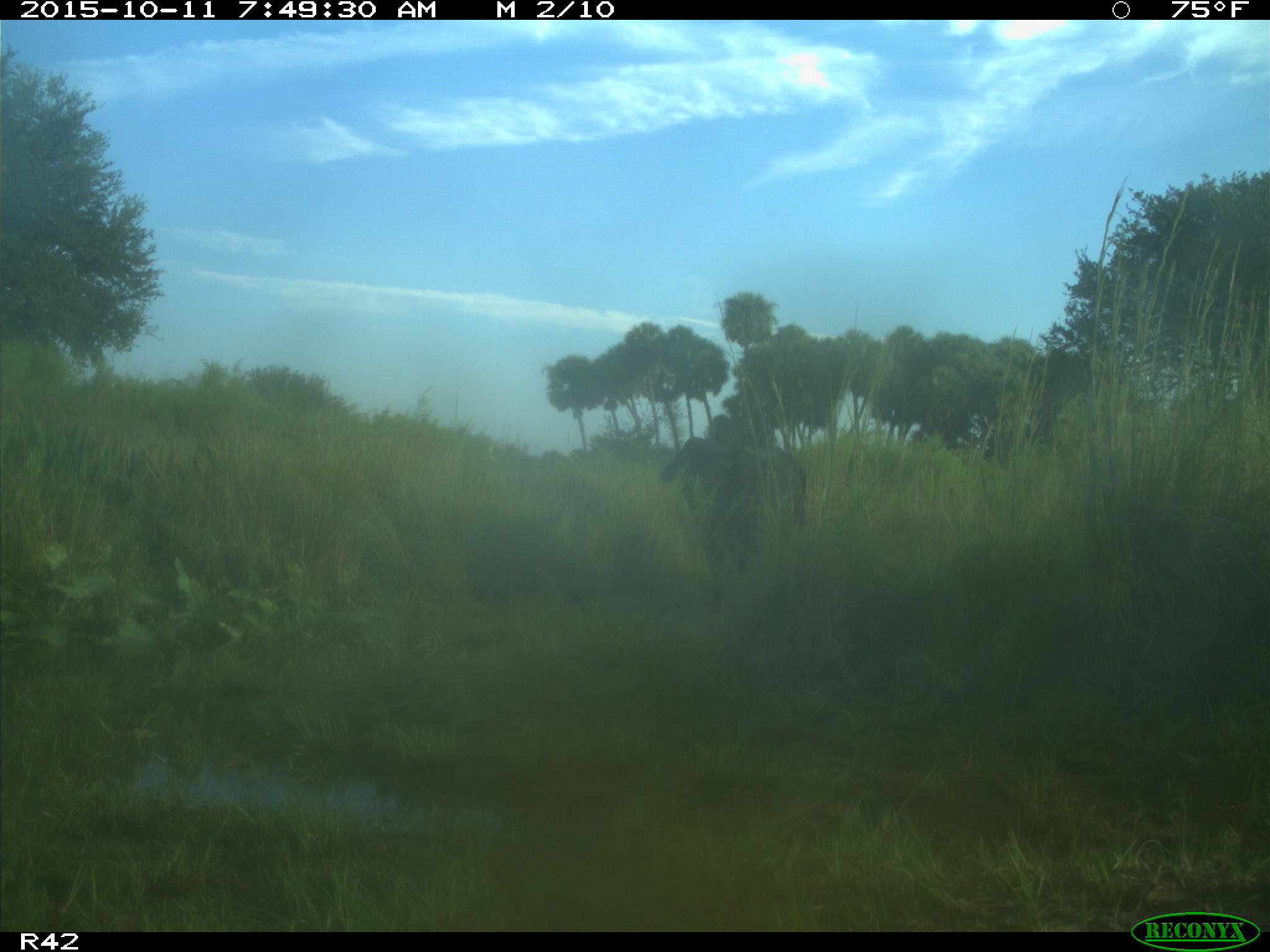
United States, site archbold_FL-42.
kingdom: Animalia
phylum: Chordata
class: Mammalia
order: Artiodactyla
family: Bovidae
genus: Bos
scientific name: Bos taurus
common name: domestic cow